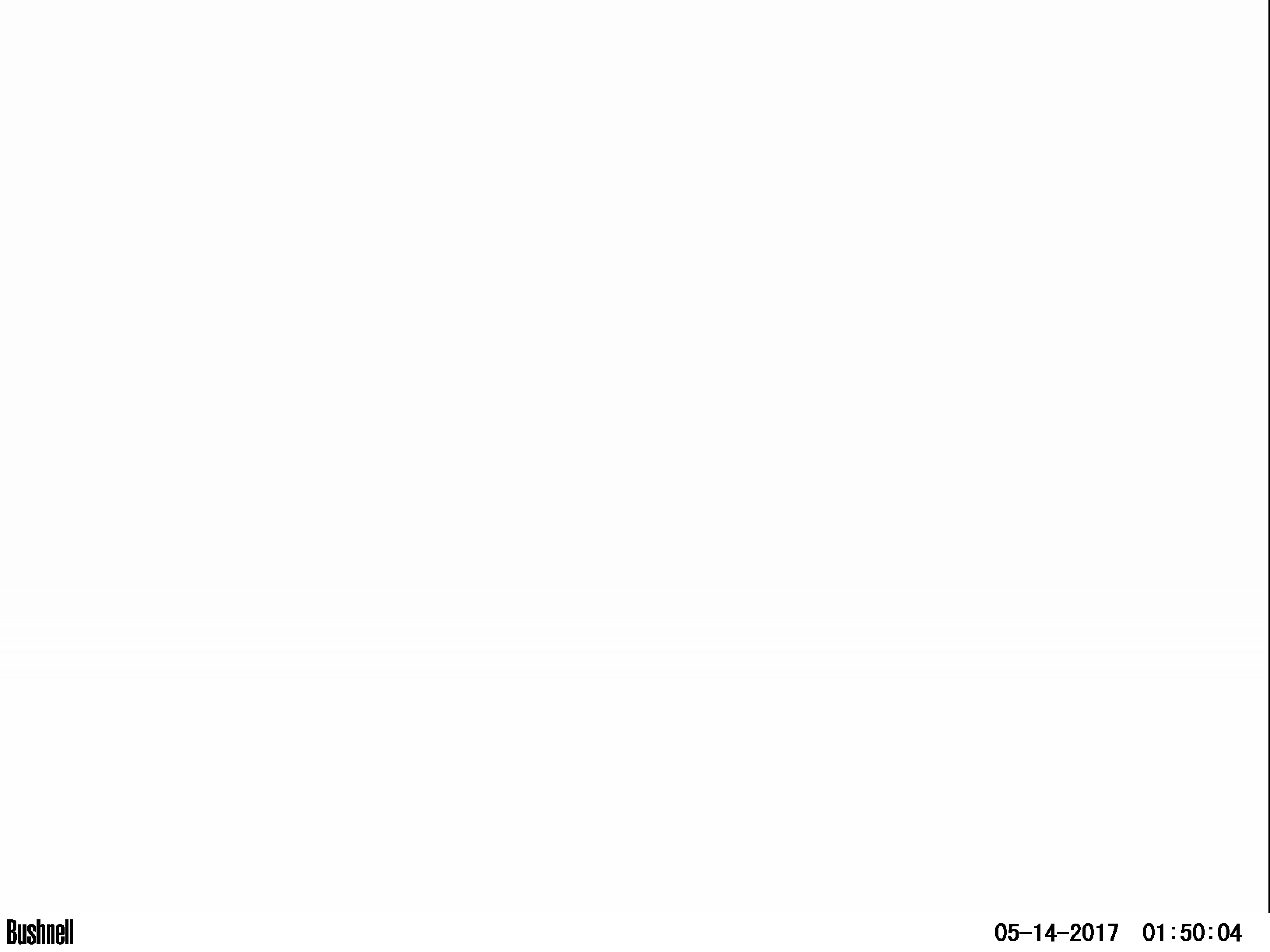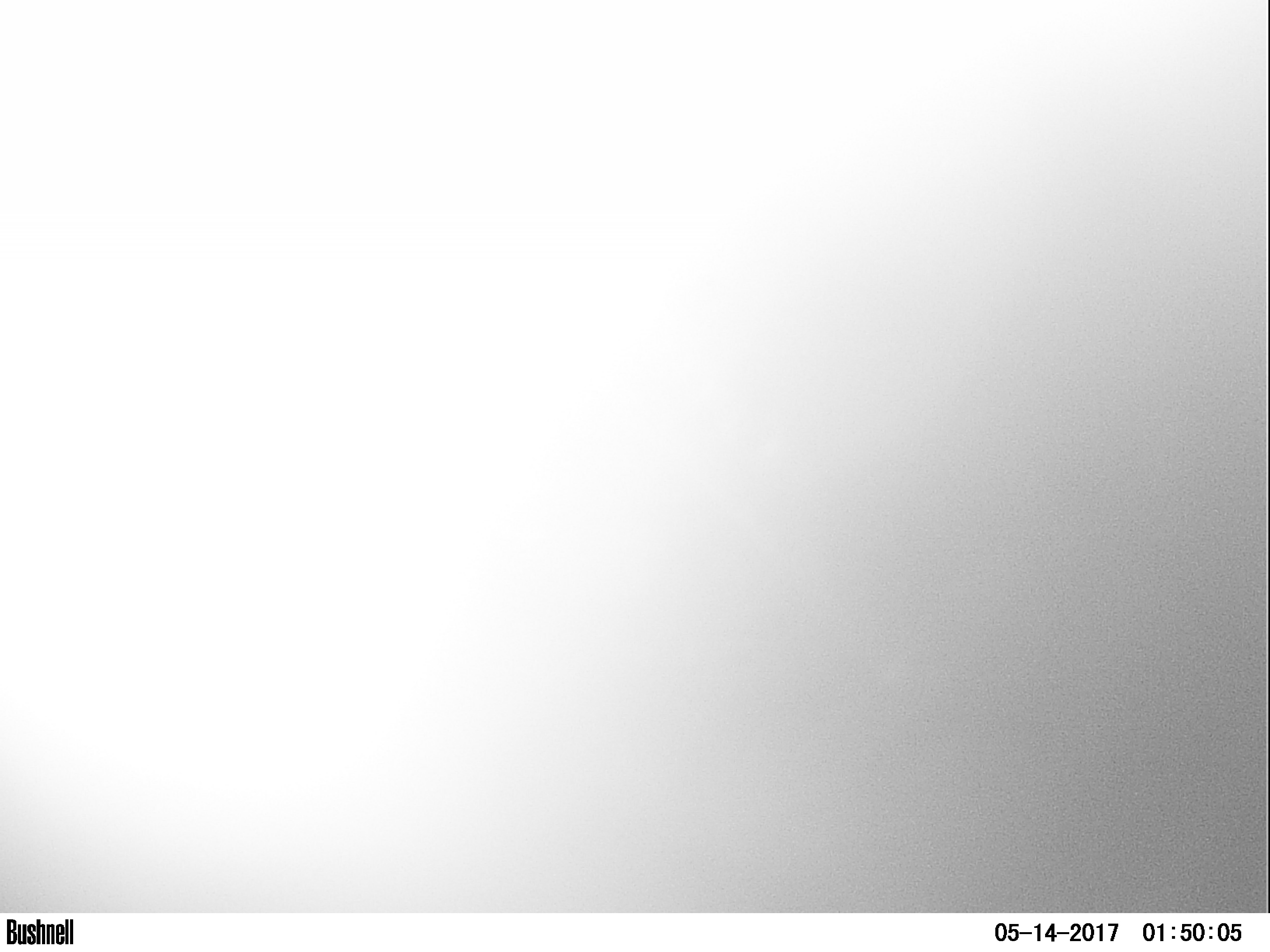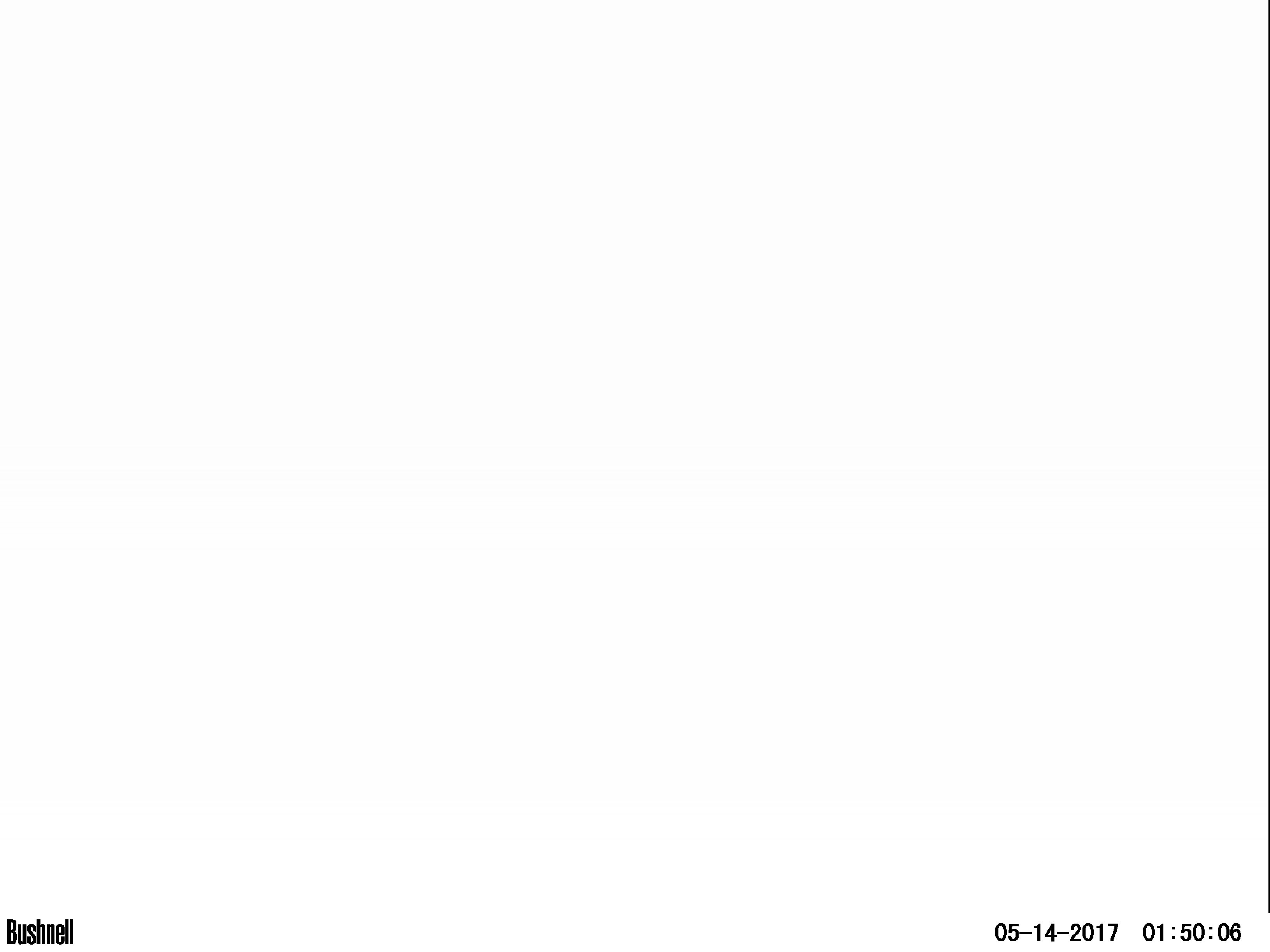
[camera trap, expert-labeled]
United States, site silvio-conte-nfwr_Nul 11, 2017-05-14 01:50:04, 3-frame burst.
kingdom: Animalia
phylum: Chordata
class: Mammalia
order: Artiodactyla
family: Cervidae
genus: Alces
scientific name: Alces alces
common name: moose